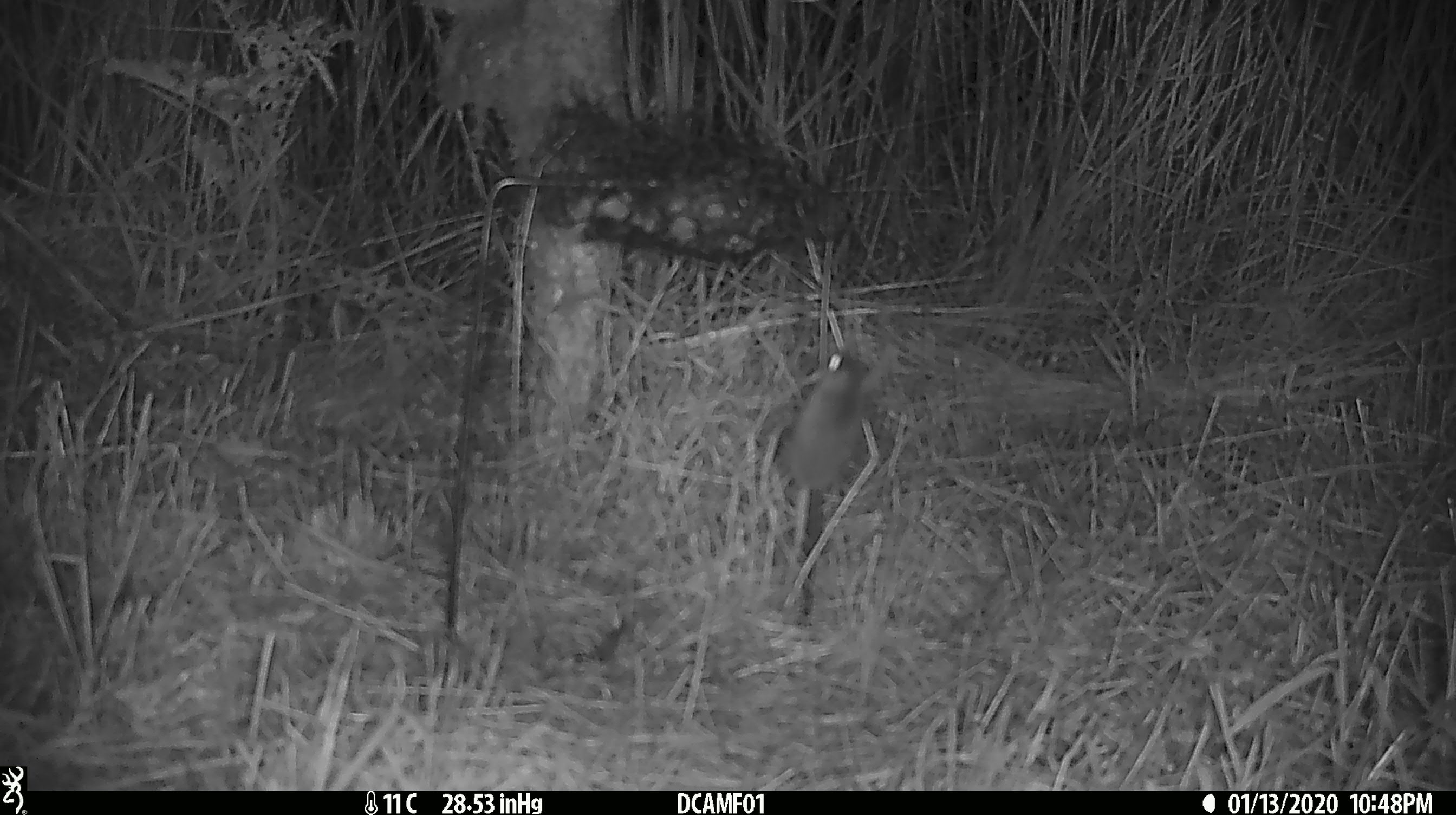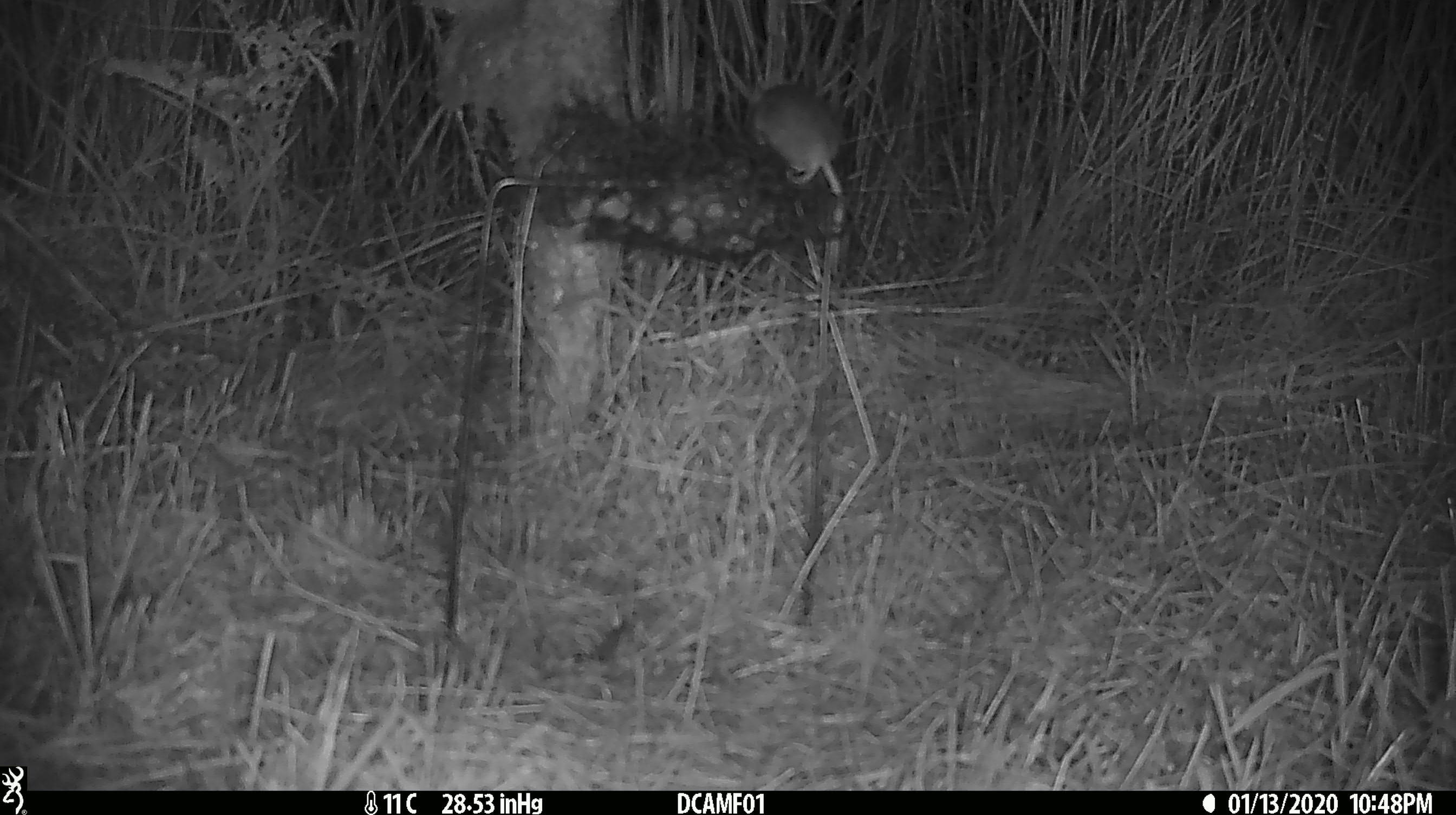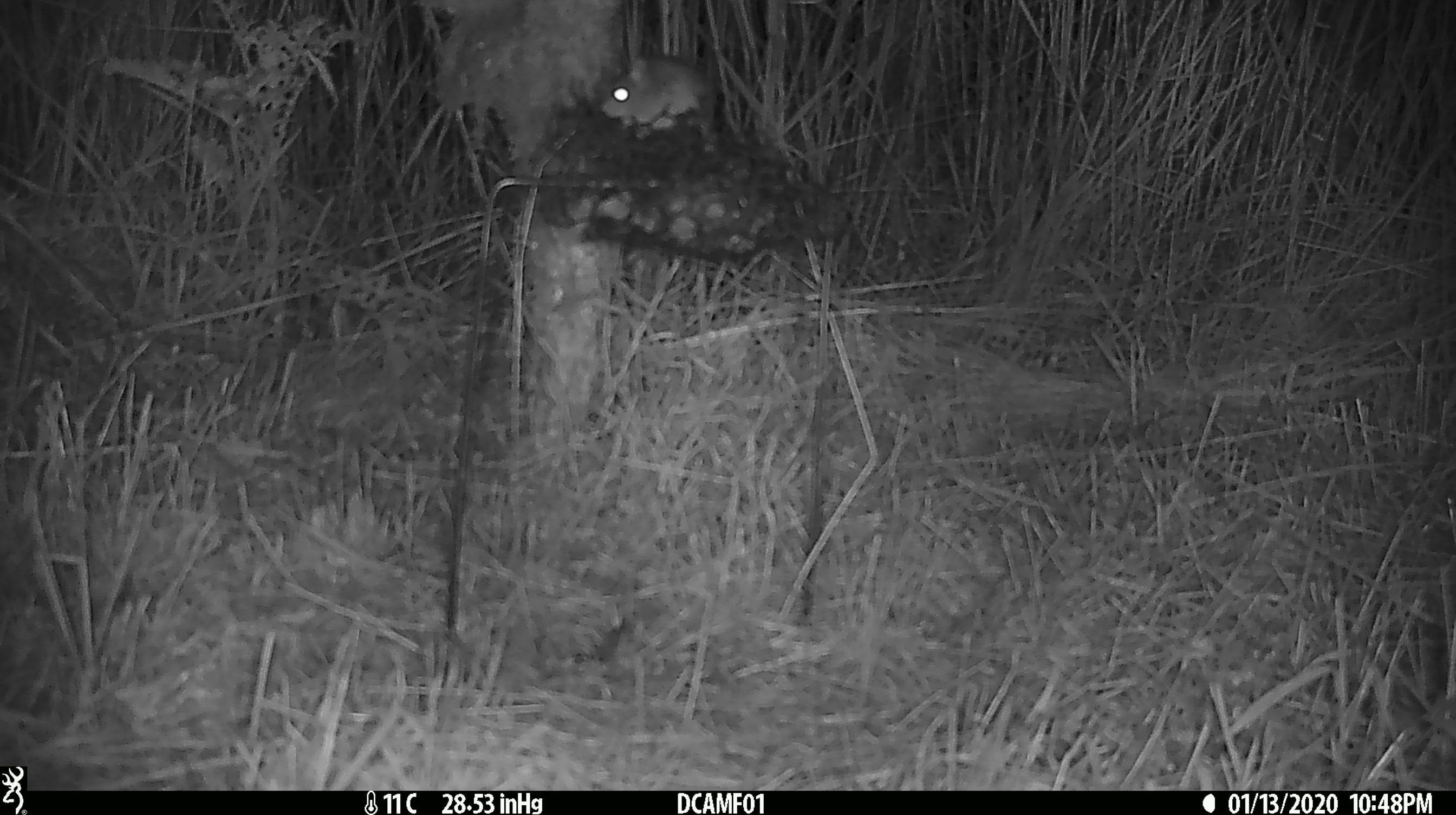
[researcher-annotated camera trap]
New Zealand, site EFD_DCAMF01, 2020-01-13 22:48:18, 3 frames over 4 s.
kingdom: Animalia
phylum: Chordata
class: Mammalia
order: Rodentia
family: Muridae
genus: Mus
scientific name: Mus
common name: mouse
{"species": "mouse (Mus)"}